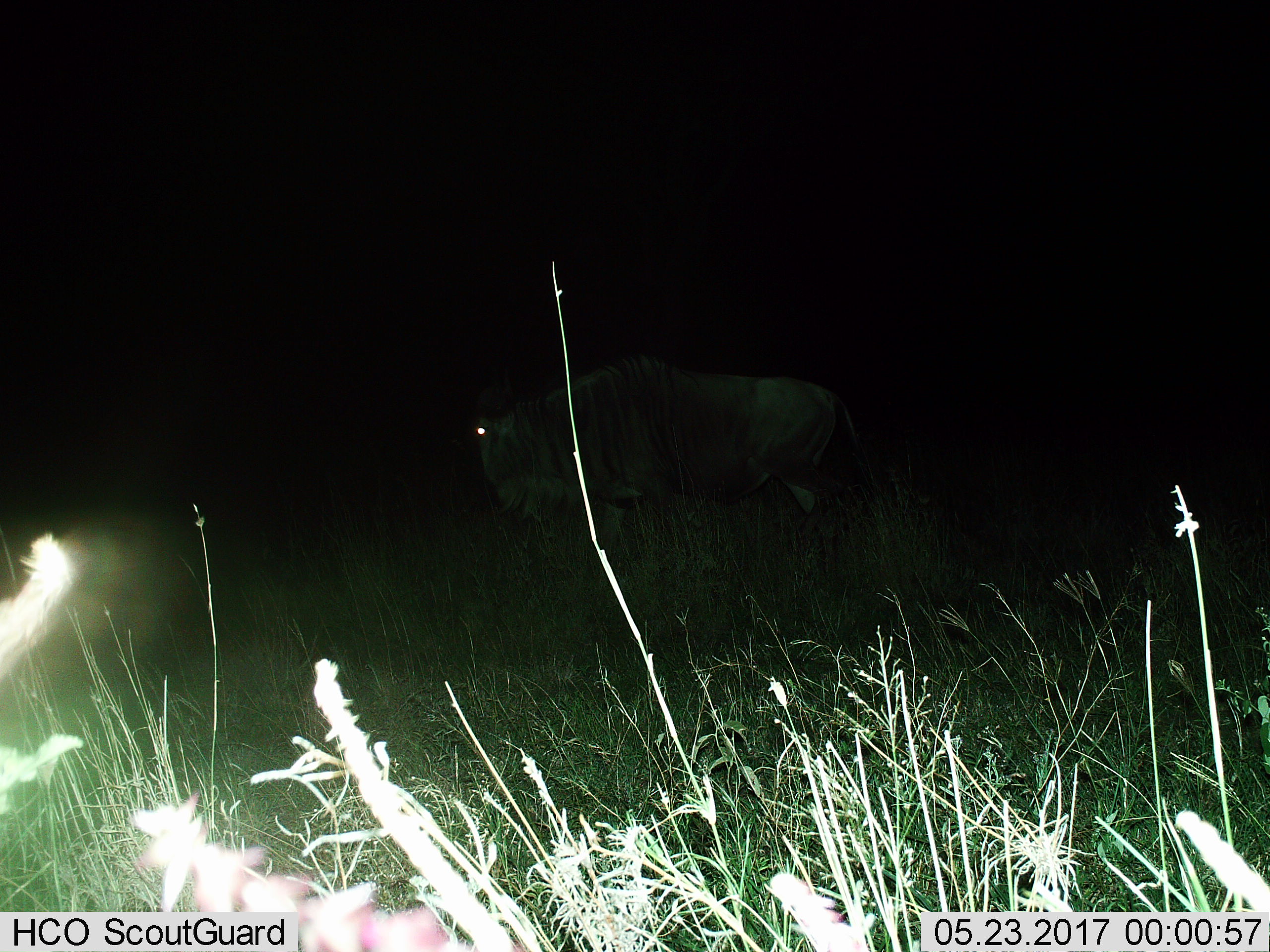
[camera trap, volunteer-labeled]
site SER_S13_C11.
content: unidentified animal